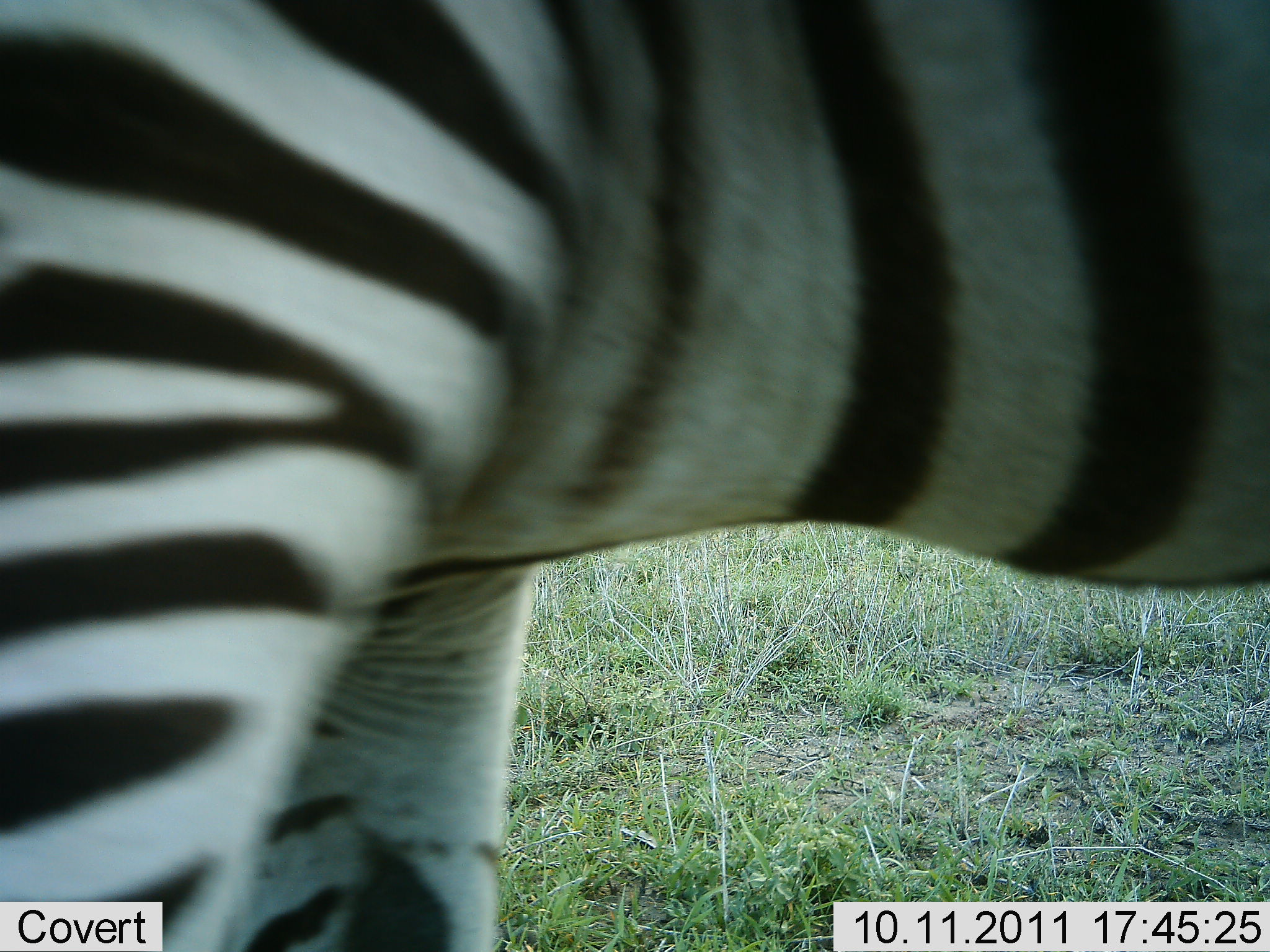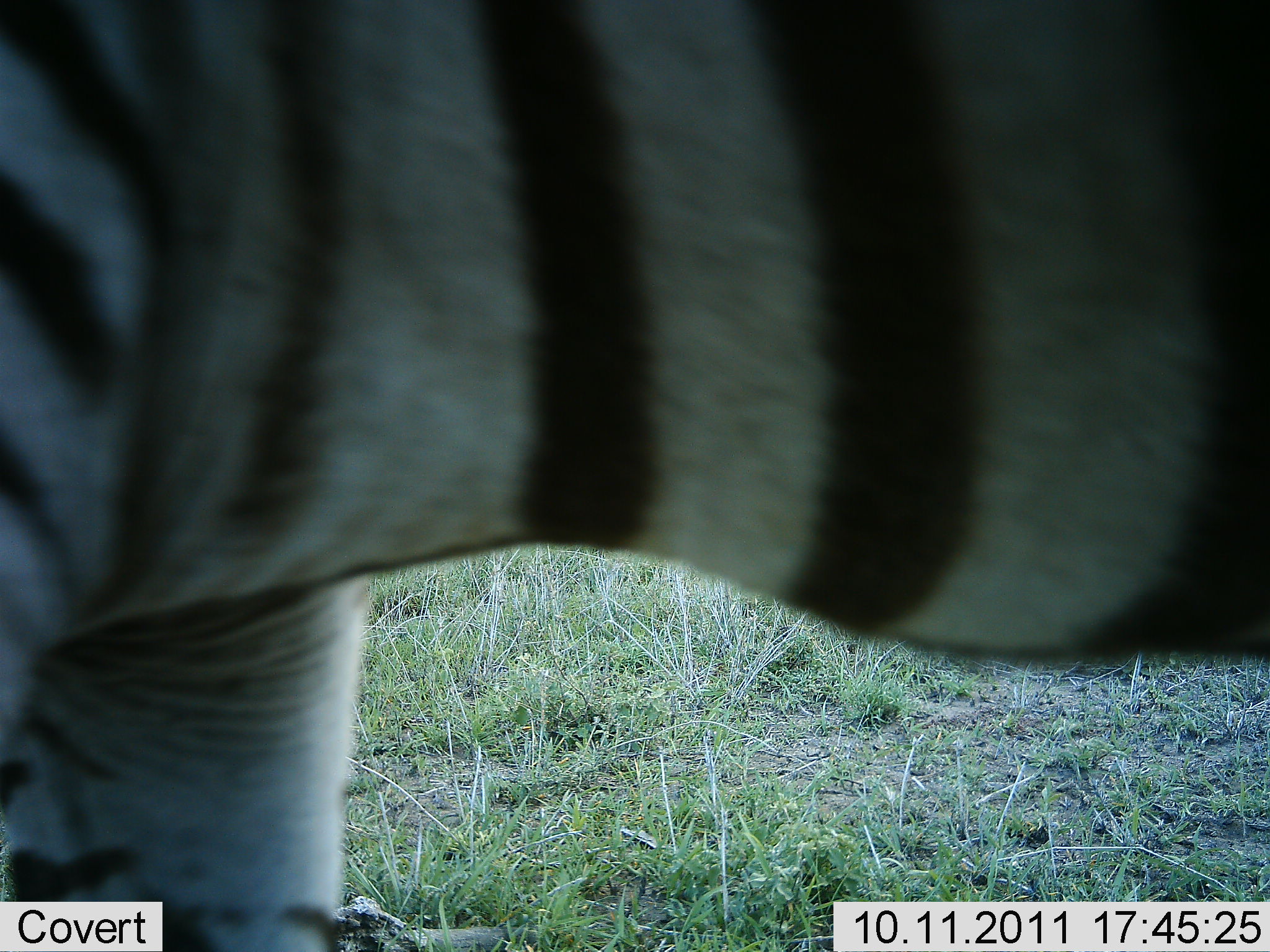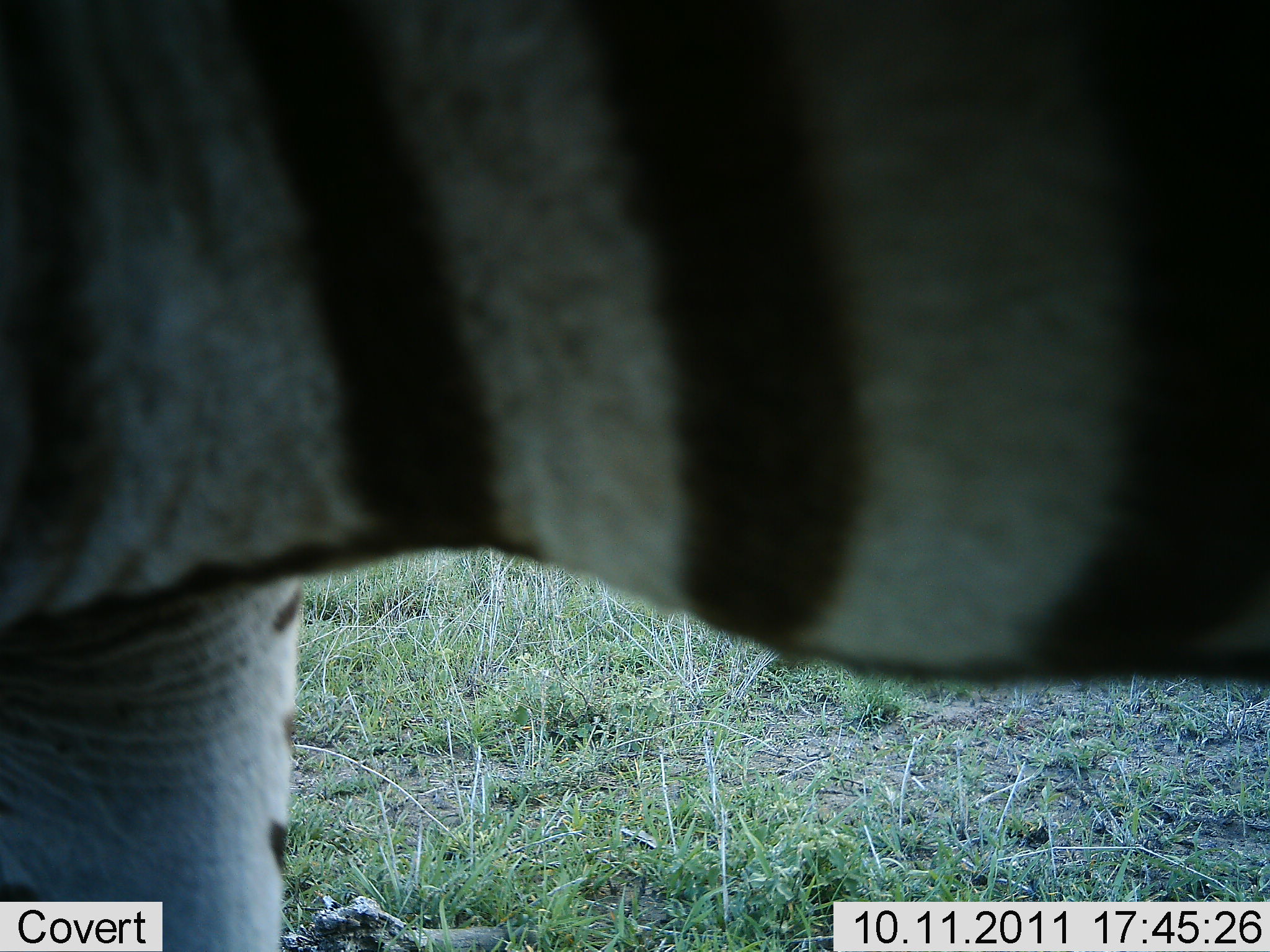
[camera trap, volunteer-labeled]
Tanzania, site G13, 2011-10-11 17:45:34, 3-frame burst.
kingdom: Animalia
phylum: Chordata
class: Mammalia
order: Perissodactyla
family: Equidae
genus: Equus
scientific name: Equus quagga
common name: plains zebra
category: zebra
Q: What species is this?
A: Zebra (plains zebra) (Equus quagga).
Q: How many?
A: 1.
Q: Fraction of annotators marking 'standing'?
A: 75%.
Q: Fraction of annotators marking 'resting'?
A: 0%.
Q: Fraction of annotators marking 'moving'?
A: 17%.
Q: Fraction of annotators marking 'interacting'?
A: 0%.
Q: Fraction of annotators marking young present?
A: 0%.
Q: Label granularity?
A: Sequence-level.